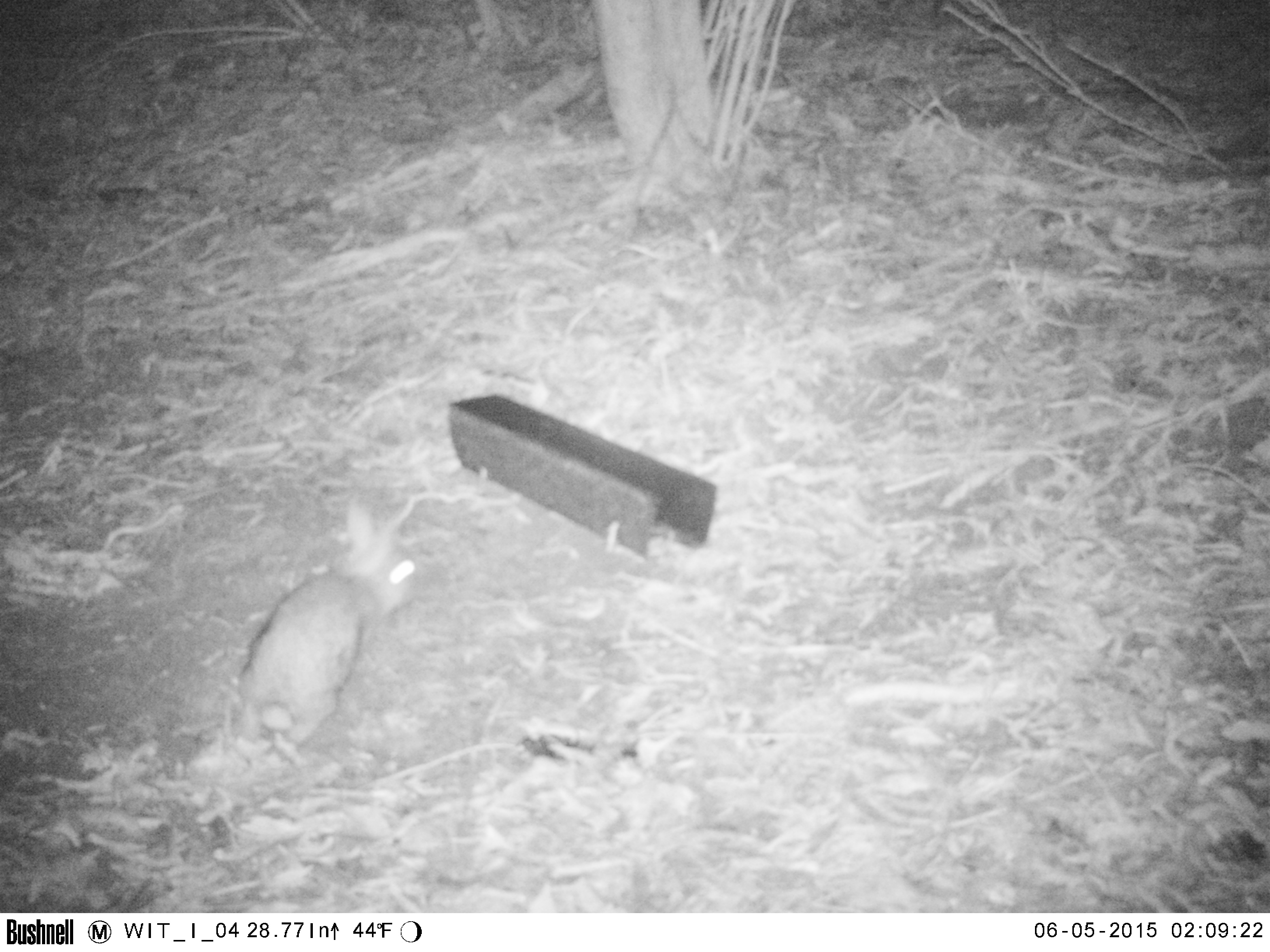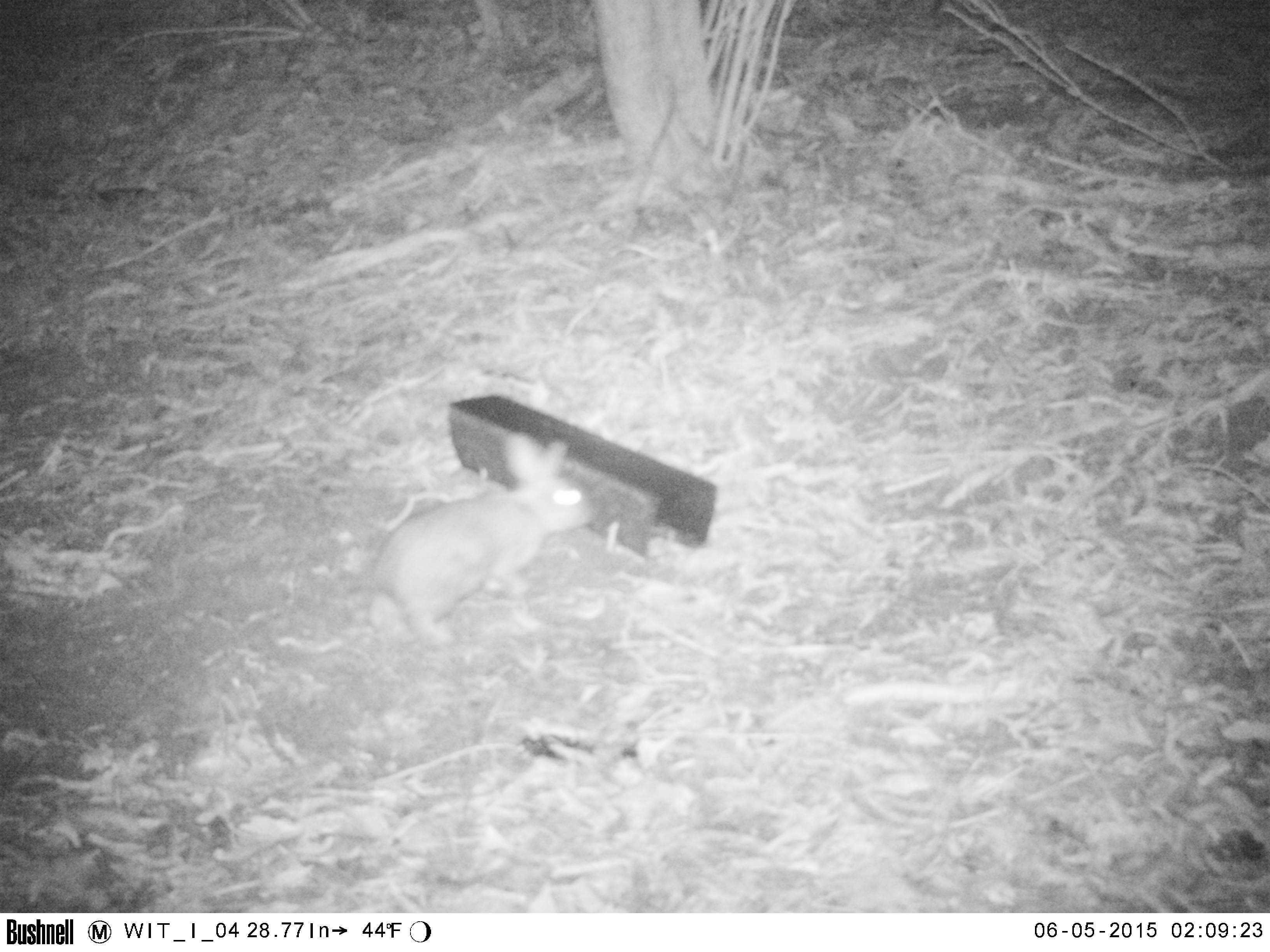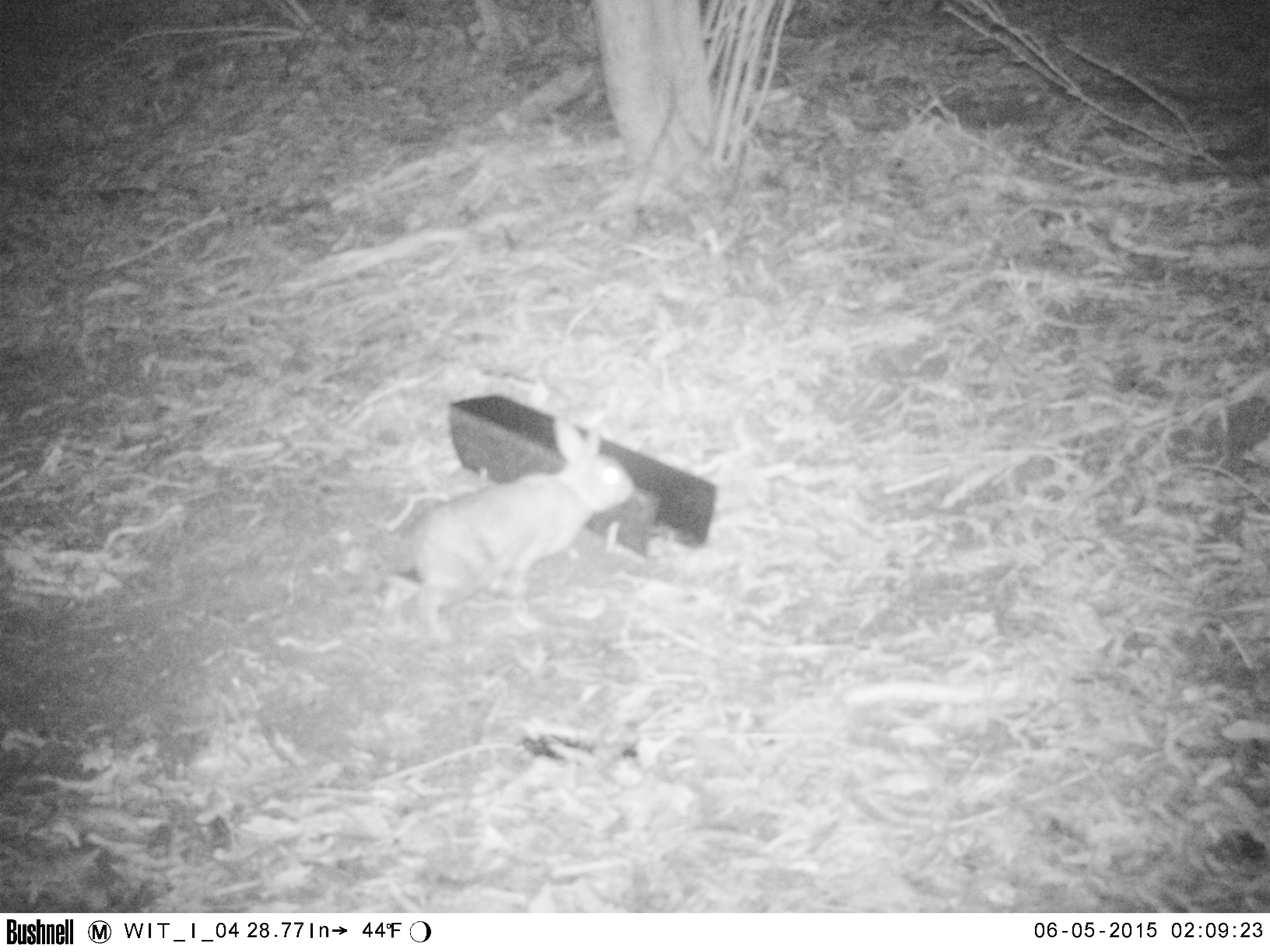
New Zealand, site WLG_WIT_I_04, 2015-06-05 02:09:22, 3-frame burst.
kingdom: Animalia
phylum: Chordata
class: Mammalia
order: Lagomorpha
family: Leporidae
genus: Oryctolagus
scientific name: Oryctolagus cuniculus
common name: european rabbit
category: rabbit